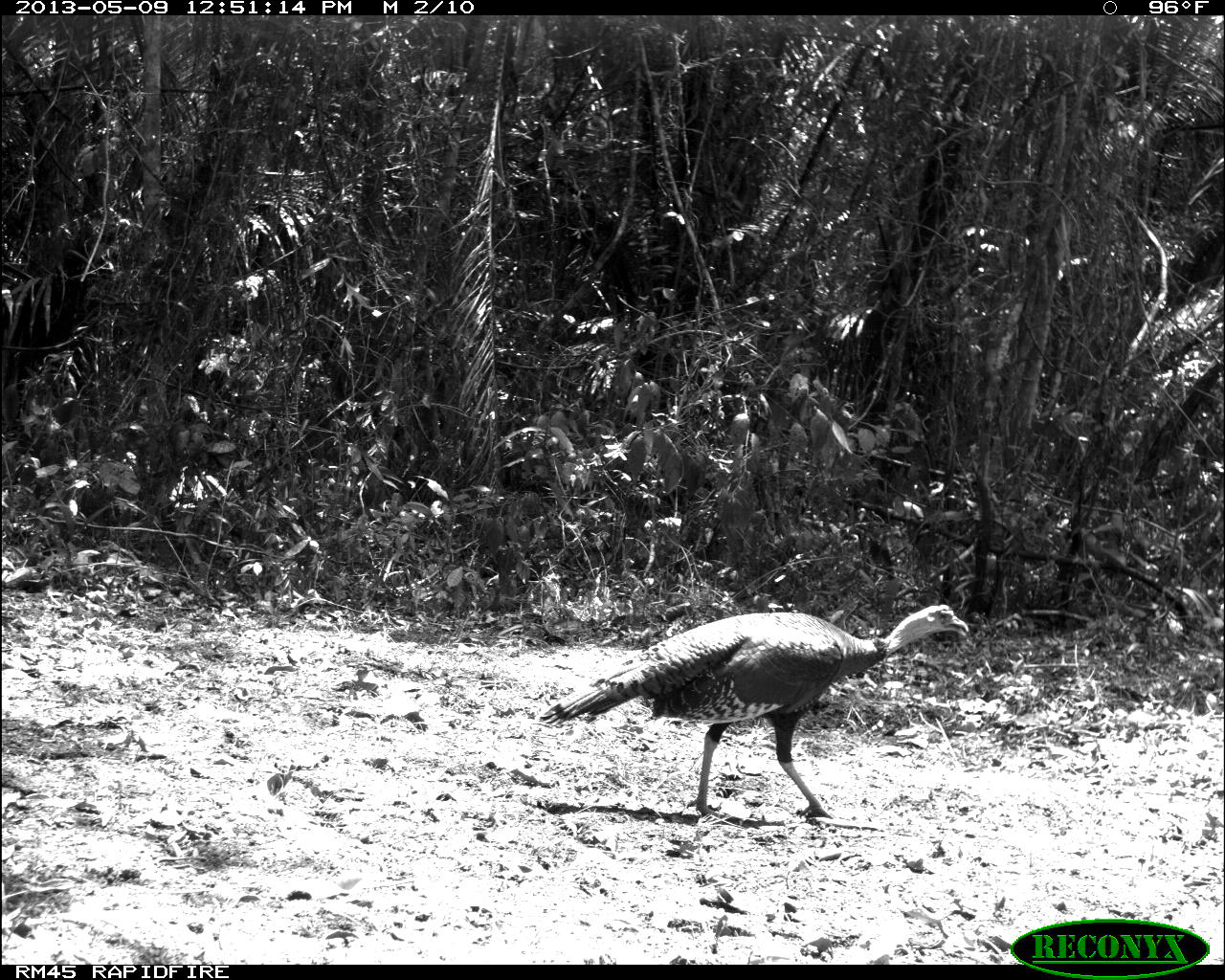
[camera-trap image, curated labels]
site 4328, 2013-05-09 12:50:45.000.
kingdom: Animalia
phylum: Chordata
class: Aves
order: Galliformes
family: Phasianidae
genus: Meleagris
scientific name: Meleagris ocellata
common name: ocellated turkey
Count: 1.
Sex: male.